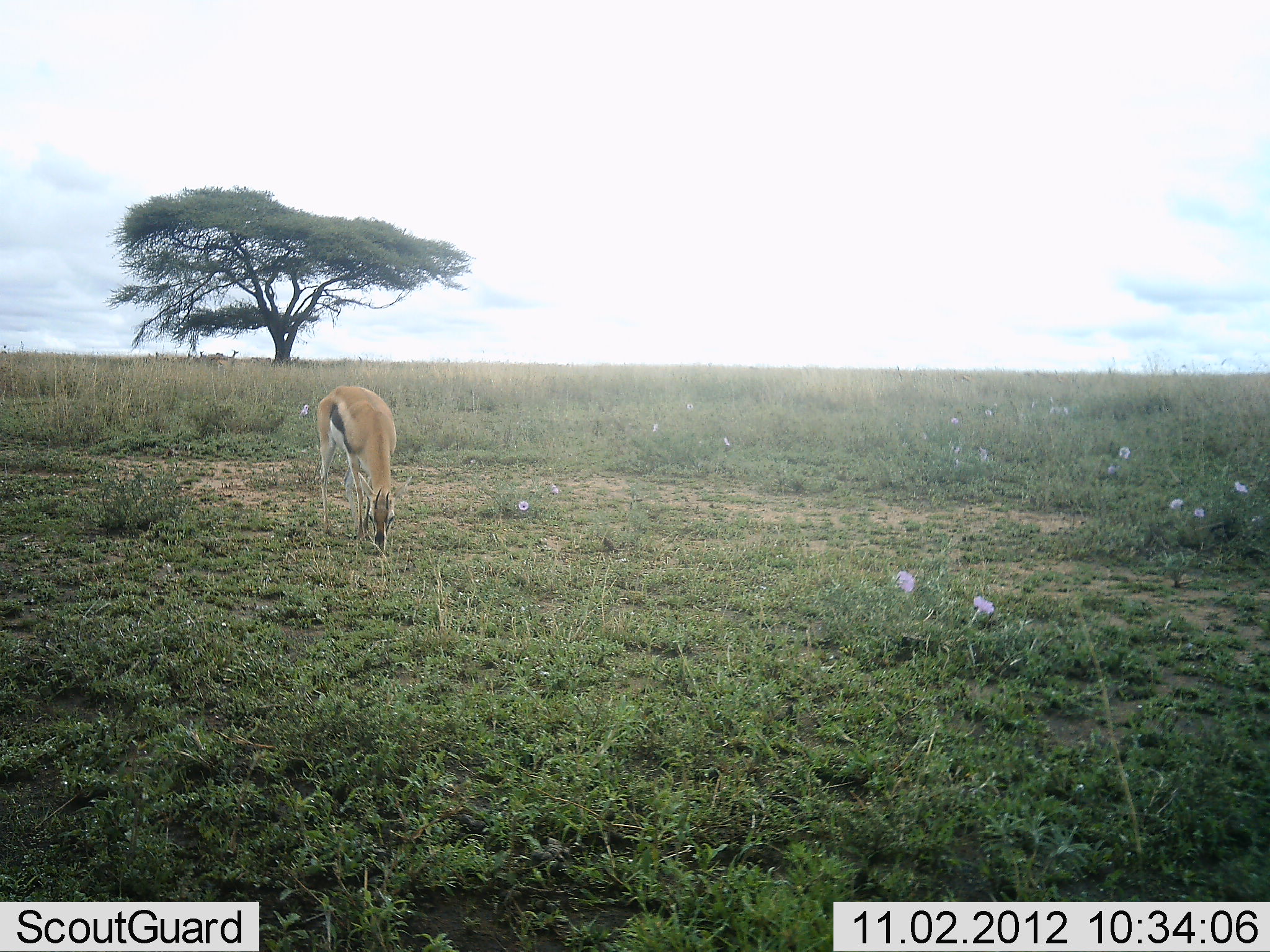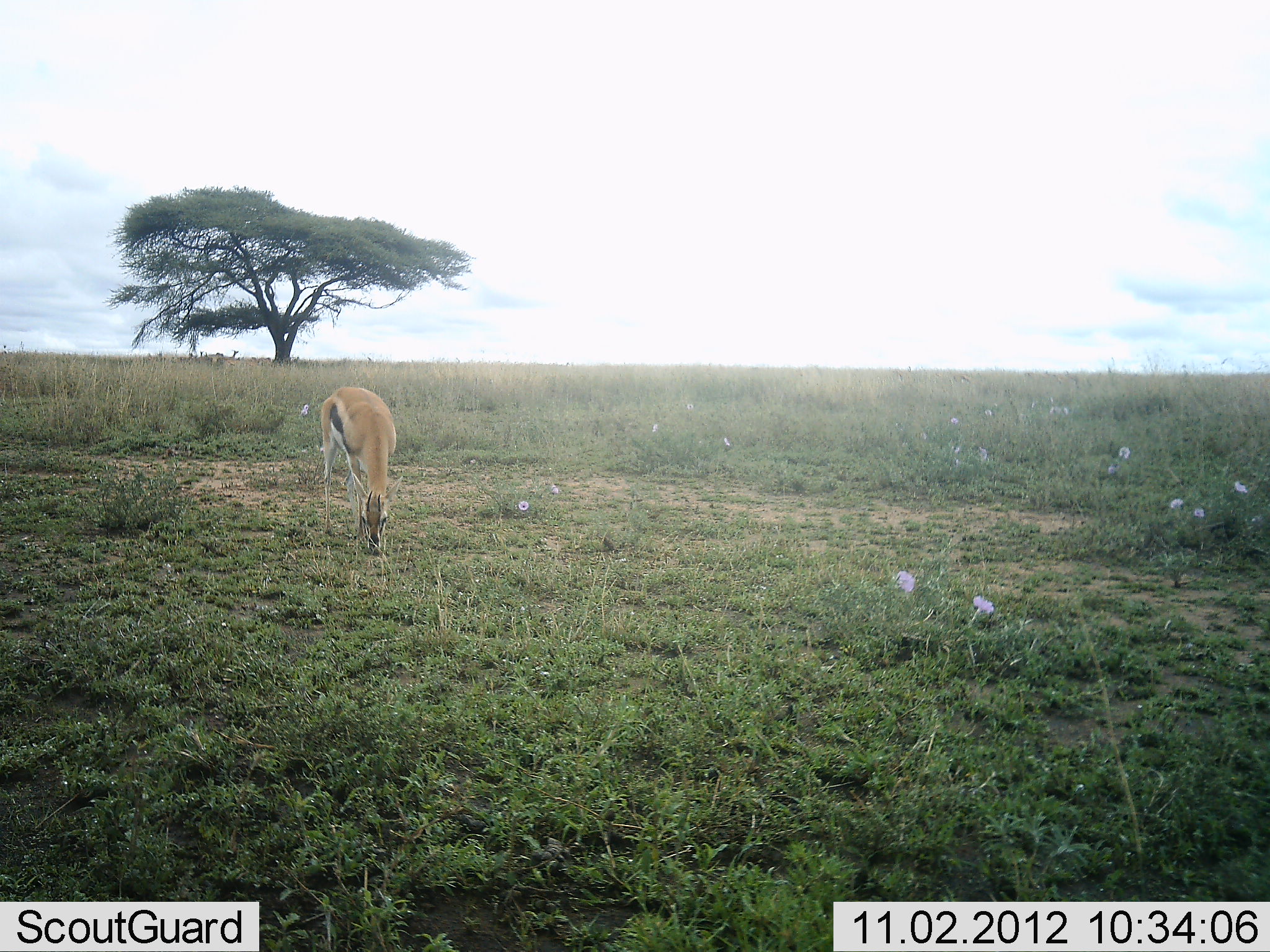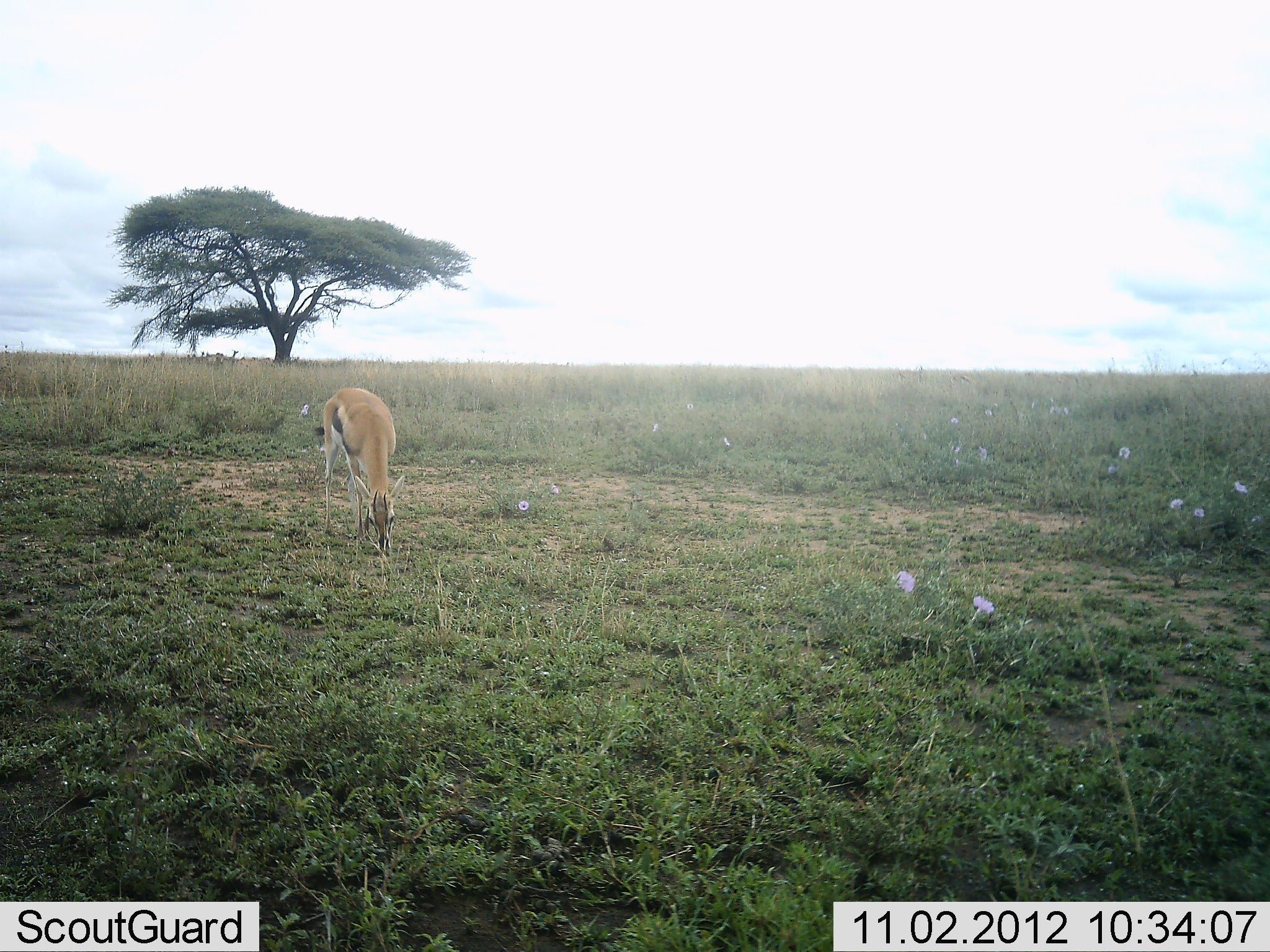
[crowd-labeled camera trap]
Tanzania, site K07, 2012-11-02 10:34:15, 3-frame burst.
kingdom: Animalia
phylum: Chordata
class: Mammalia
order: Artiodactyla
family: Bovidae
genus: Eudorcas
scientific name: Eudorcas thomsonii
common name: thomson's gazelle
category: gazellethomsons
Gazellethomsons (thomson's gazelle) (Eudorcas thomsonii), count 1. Behavior (volunteer vote fractions): standing 40%, resting 0%, moving 10%, interacting 0%. Young present (vote fraction): 0%. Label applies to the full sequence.